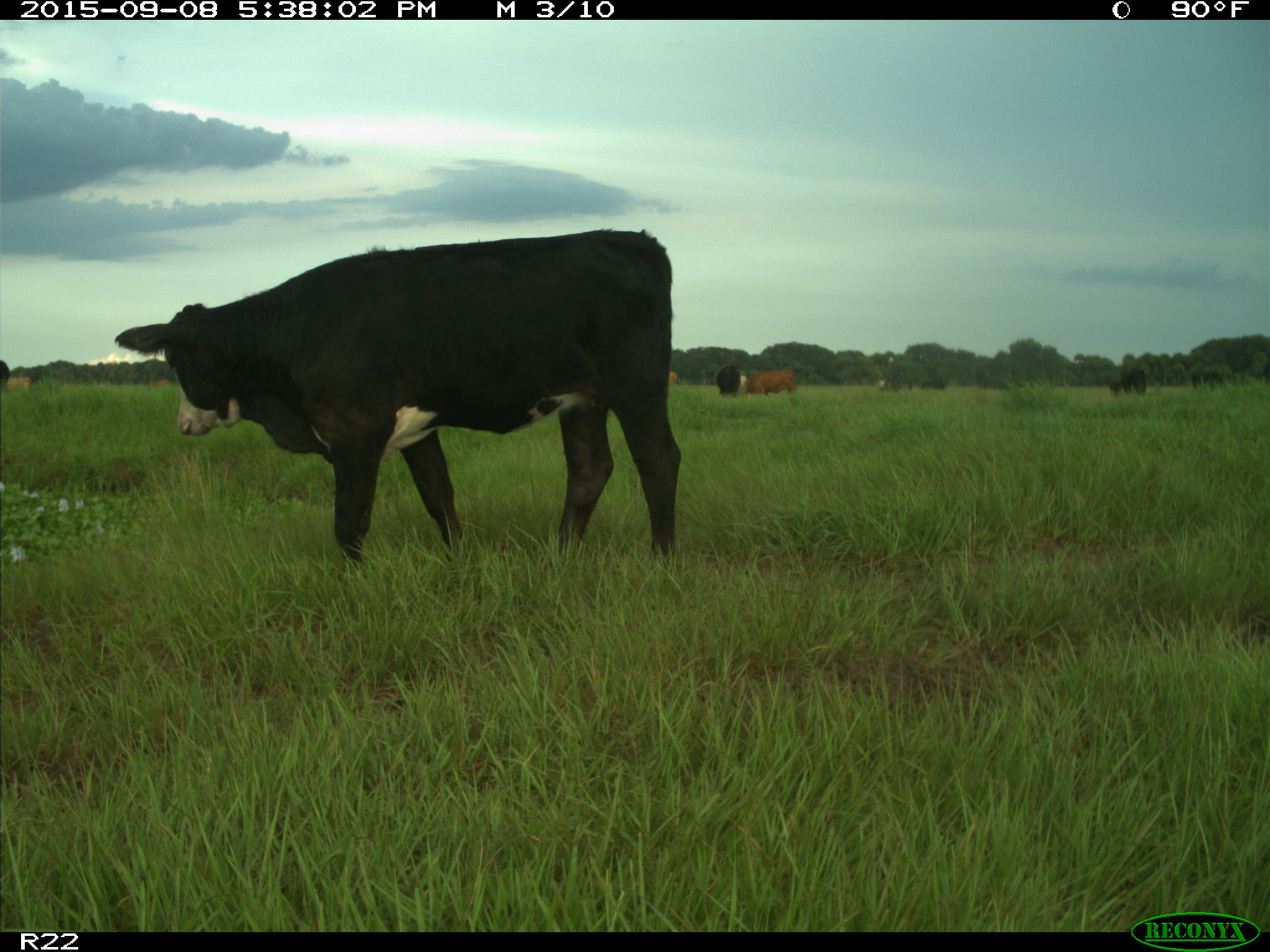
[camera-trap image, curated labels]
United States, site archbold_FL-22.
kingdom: Animalia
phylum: Chordata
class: Mammalia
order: Artiodactyla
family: Bovidae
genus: Bos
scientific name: Bos taurus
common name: domestic cow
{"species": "Bos taurus (domestic cow)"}